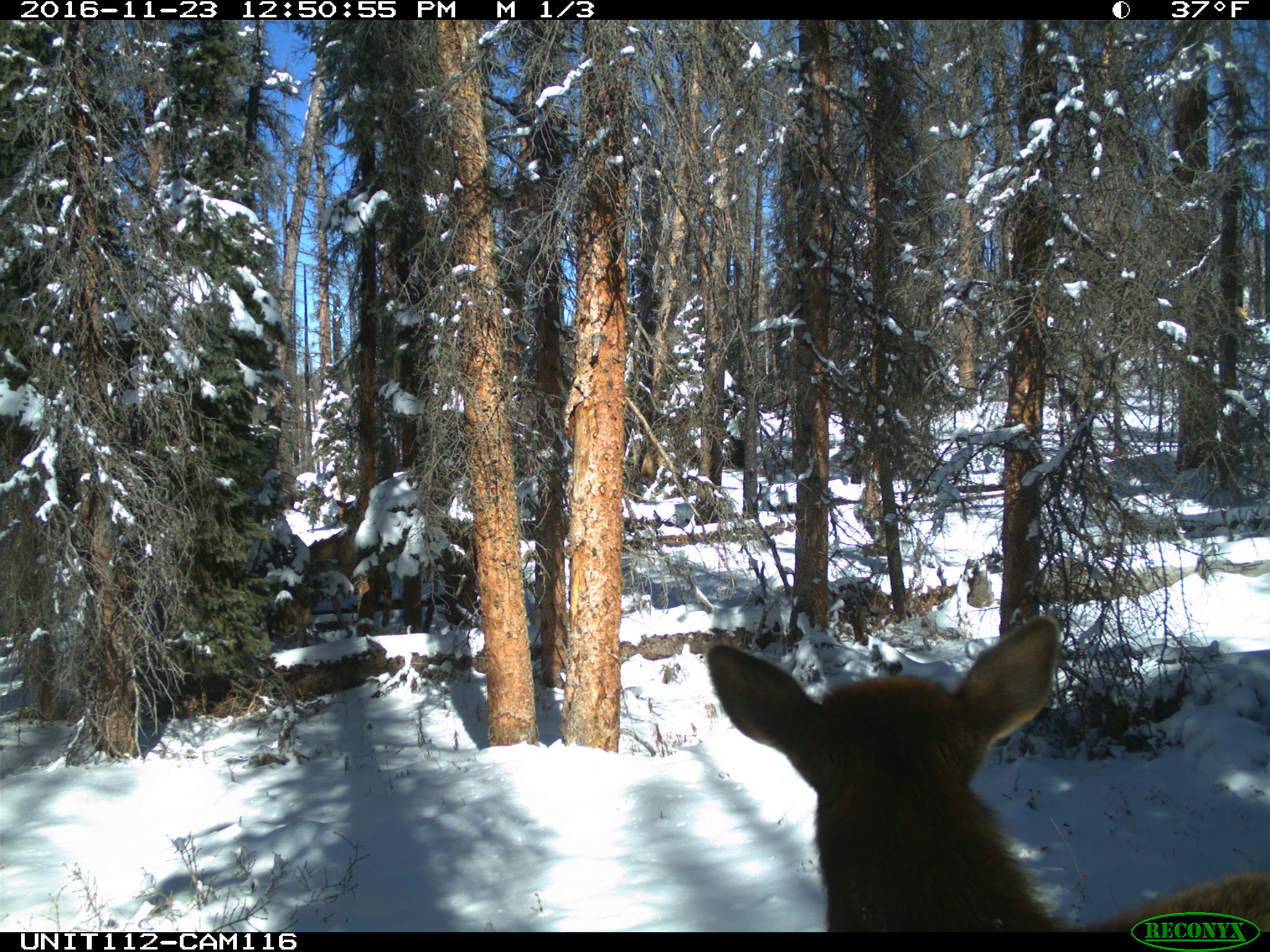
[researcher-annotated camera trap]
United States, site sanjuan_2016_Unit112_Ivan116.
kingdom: Animalia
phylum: Chordata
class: Mammalia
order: Artiodactyla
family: Cervidae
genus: Cervus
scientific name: Cervus elaphus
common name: red deer